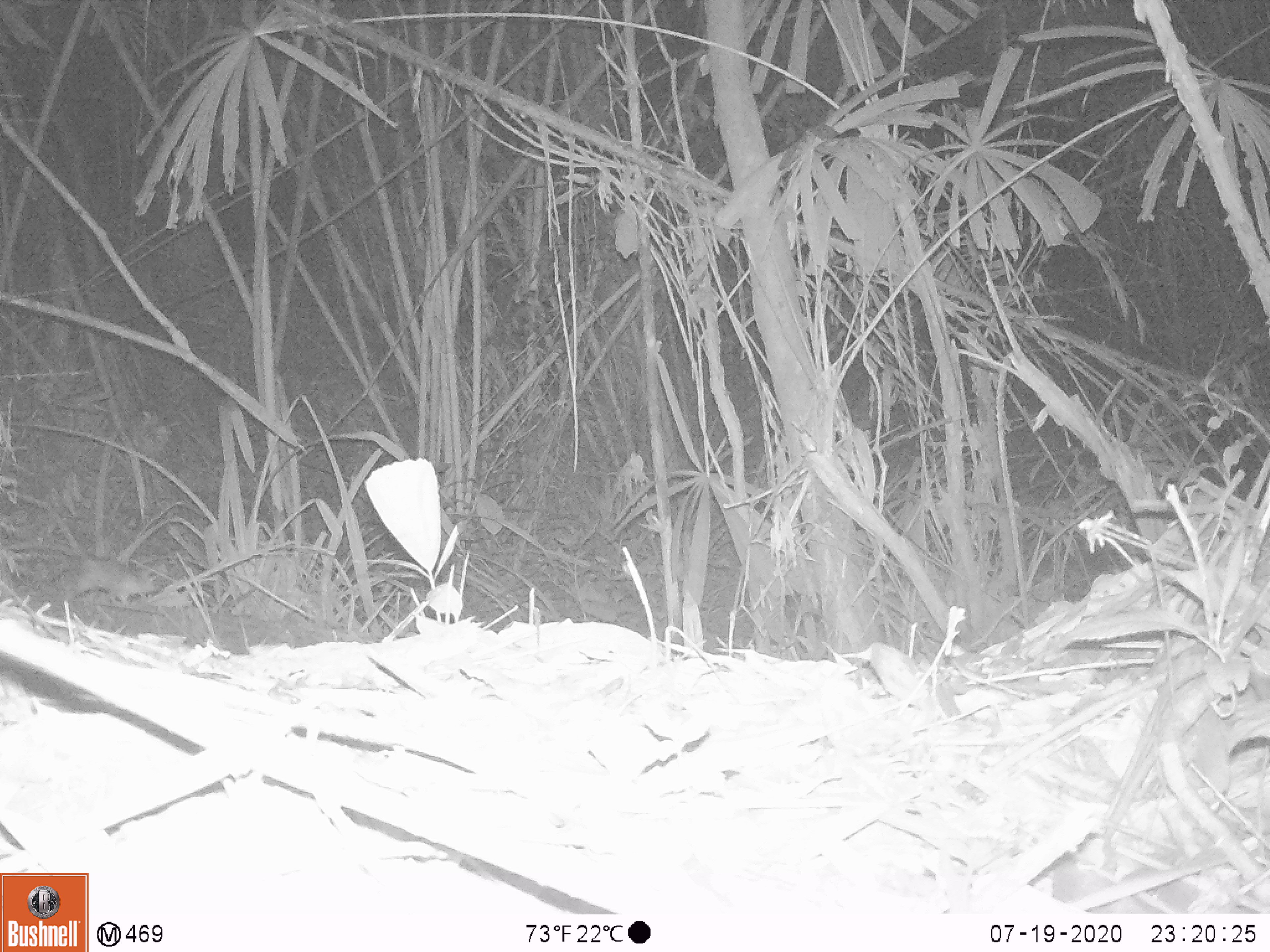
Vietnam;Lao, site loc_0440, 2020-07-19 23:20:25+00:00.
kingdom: Animalia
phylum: Chordata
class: Mammalia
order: Rodentia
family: Muridae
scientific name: Muridae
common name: old-world mice and rats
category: unidentified murid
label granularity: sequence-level